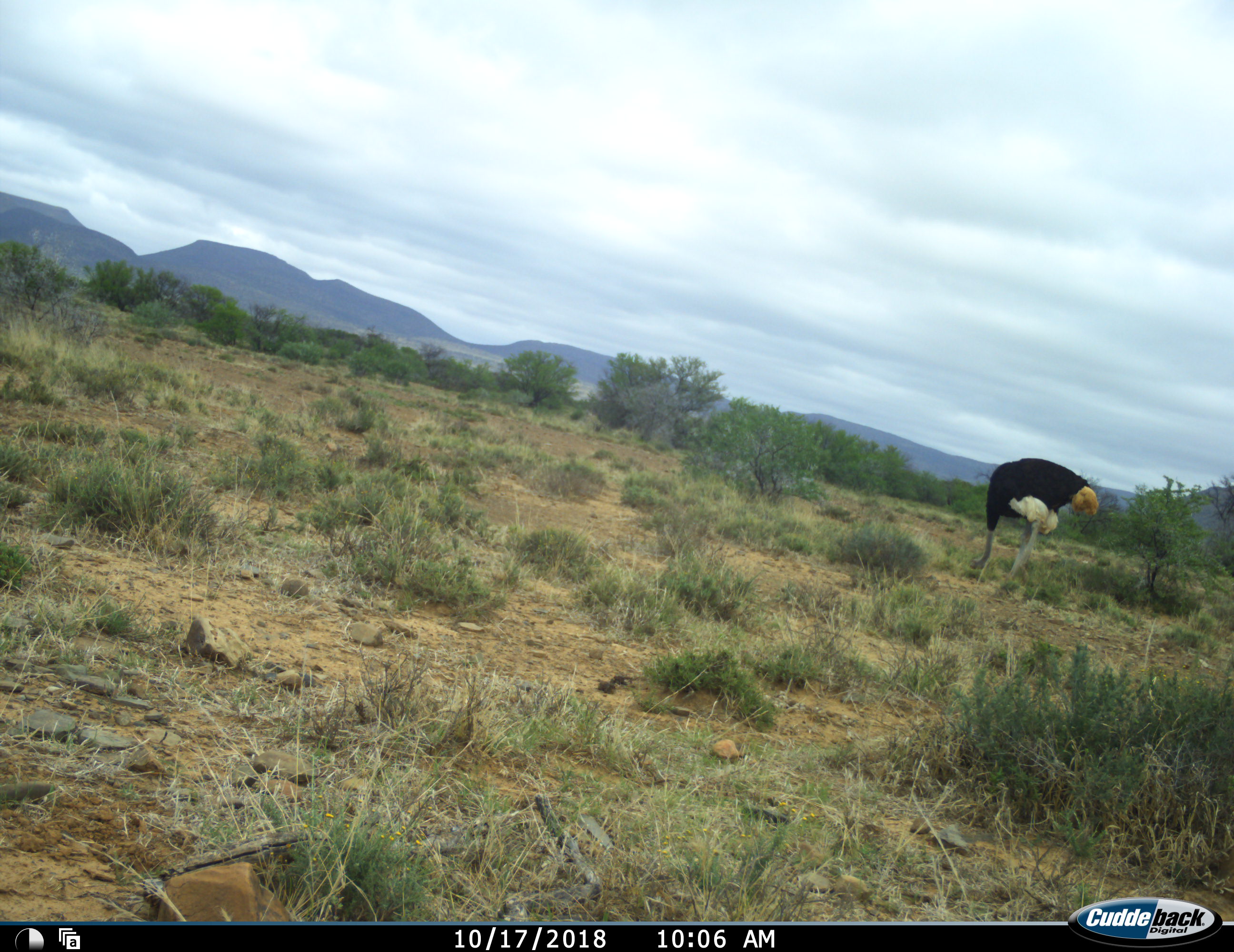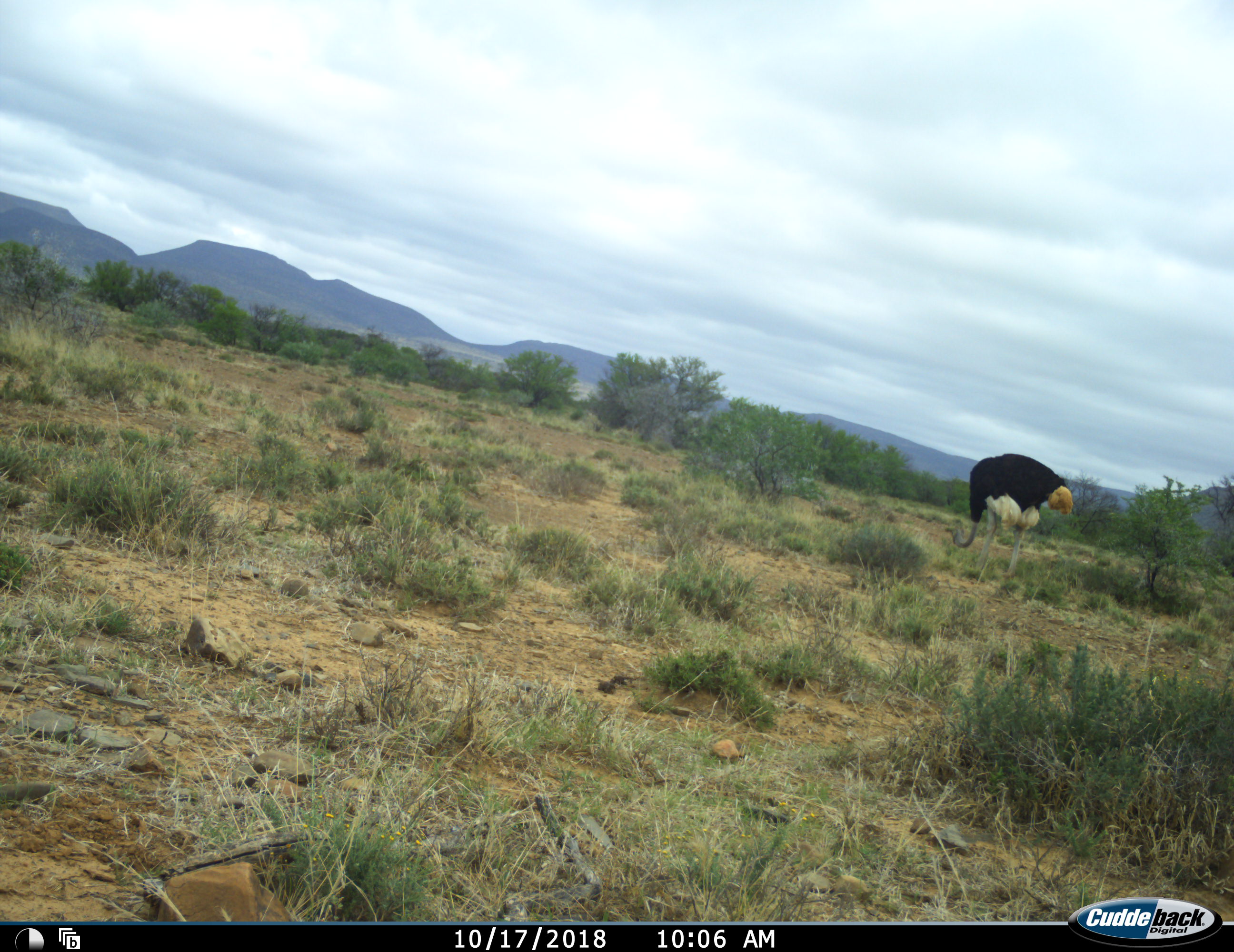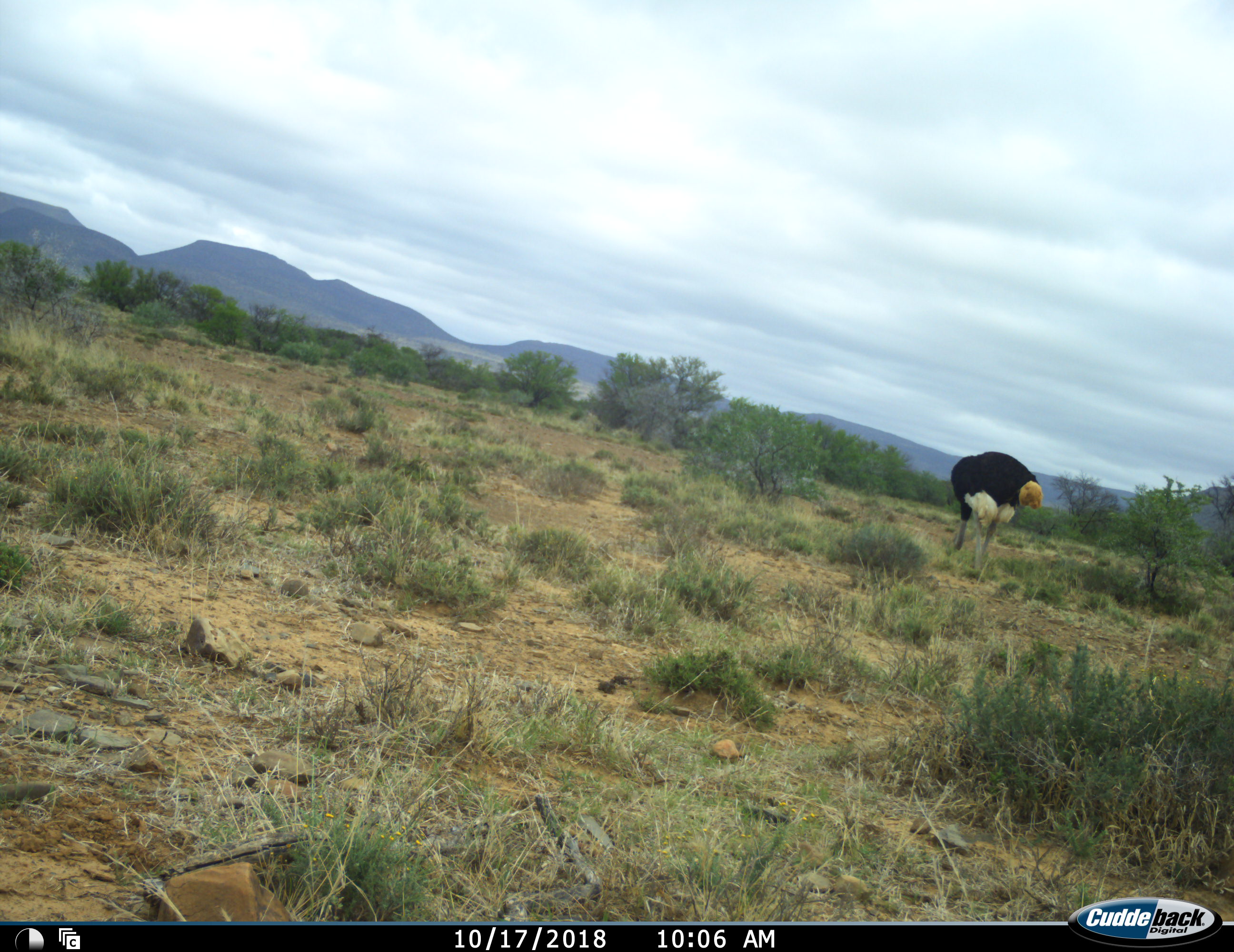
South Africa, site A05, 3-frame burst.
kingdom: Animalia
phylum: Chordata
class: Aves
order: Struthioniformes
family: Struthionidae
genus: Struthio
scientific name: Struthio camelus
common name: ostrich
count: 1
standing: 30%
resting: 0%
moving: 50%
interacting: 0%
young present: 0%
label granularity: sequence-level